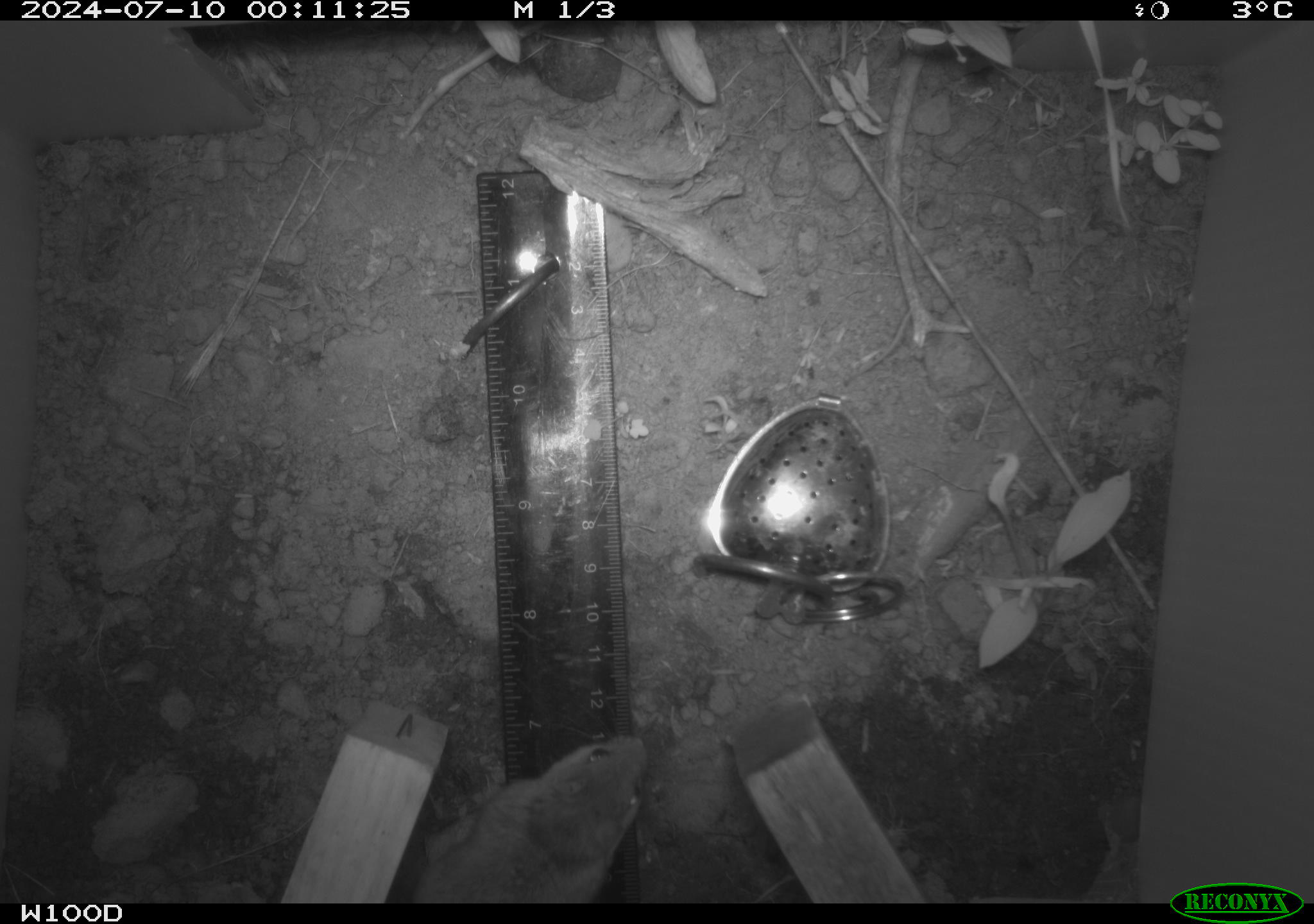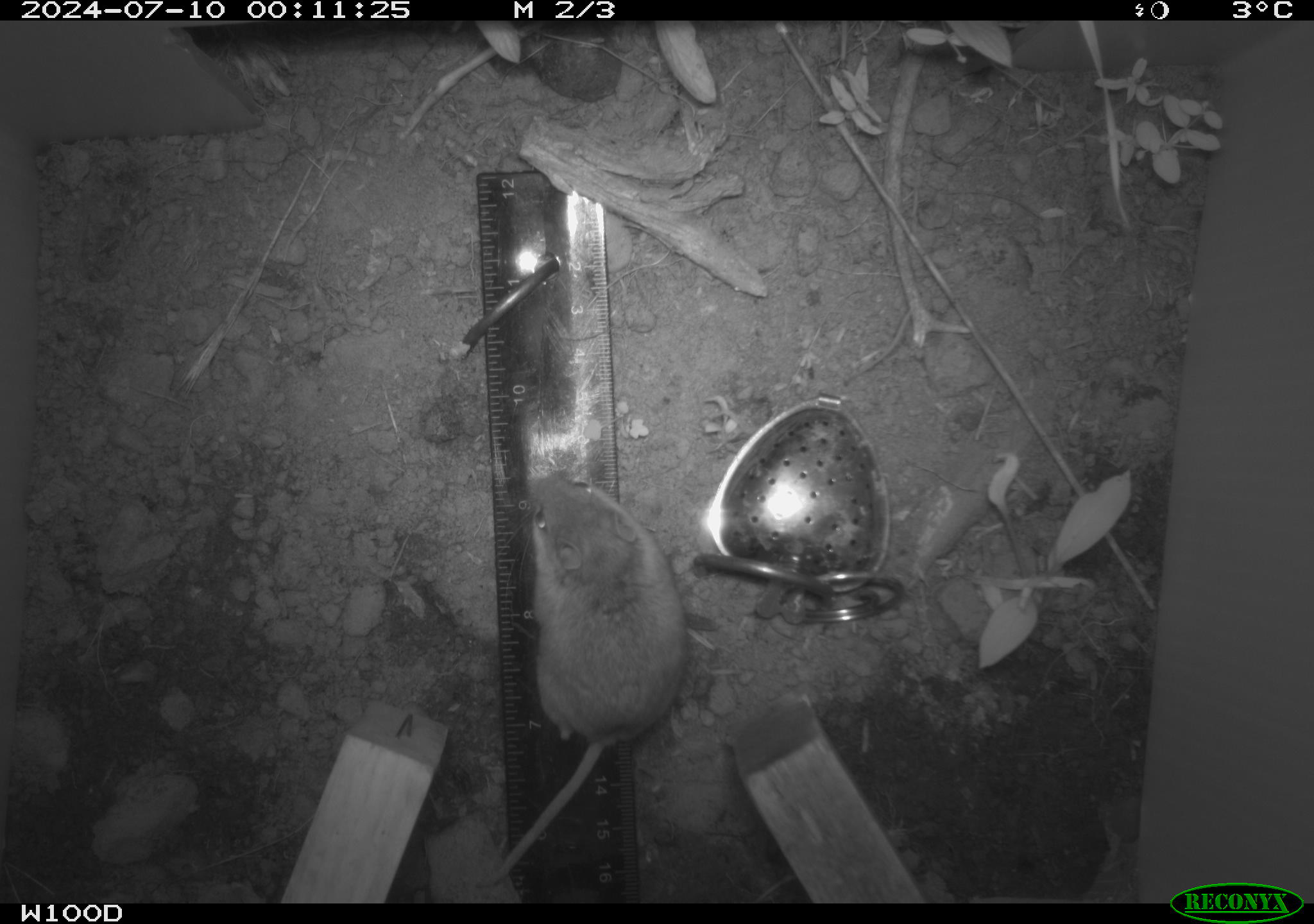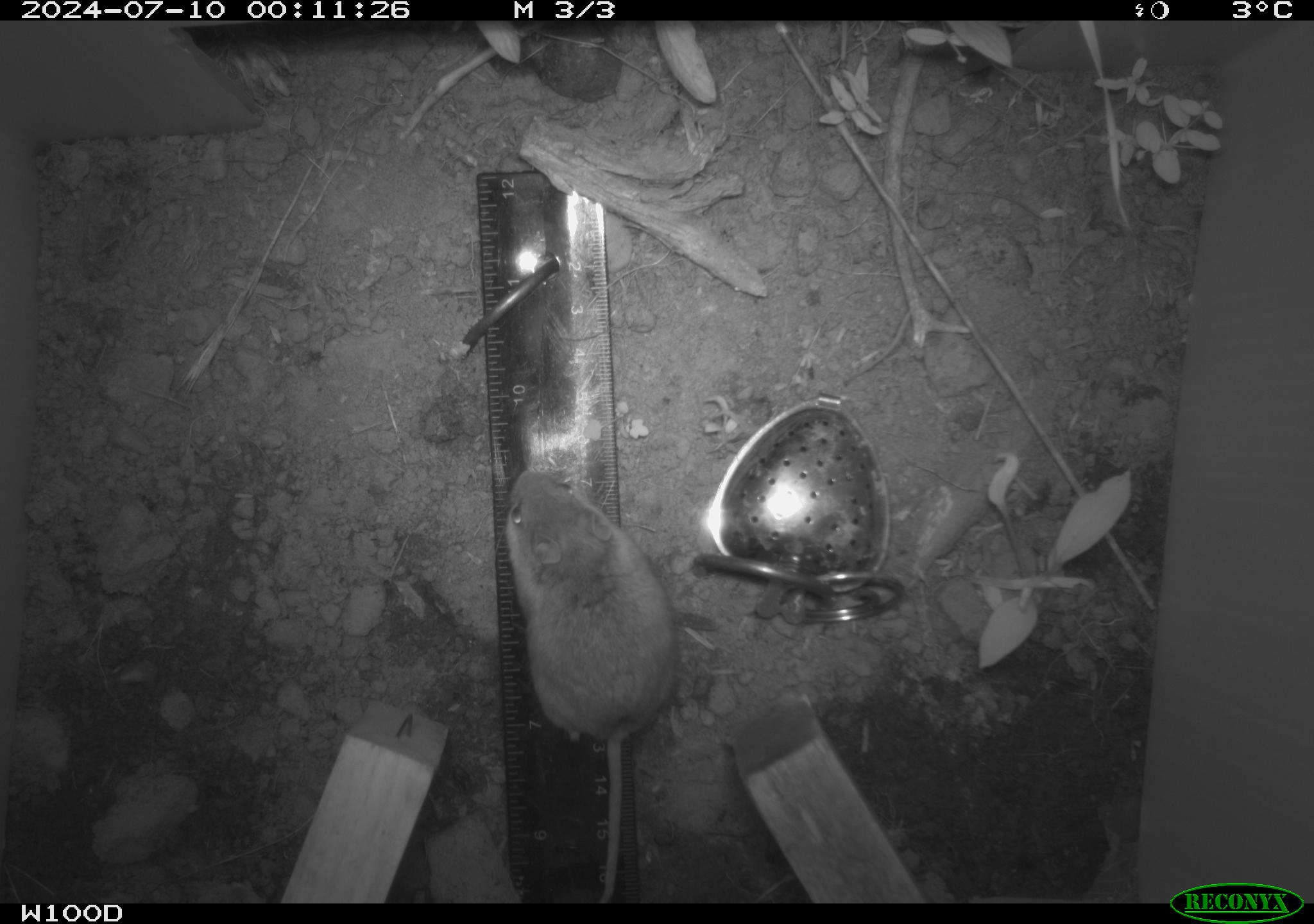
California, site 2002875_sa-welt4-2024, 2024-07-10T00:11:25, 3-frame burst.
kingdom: Animalia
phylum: Chordata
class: Mammalia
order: Rodentia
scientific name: Rodentia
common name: mouse species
Mouse species (Rodentia).